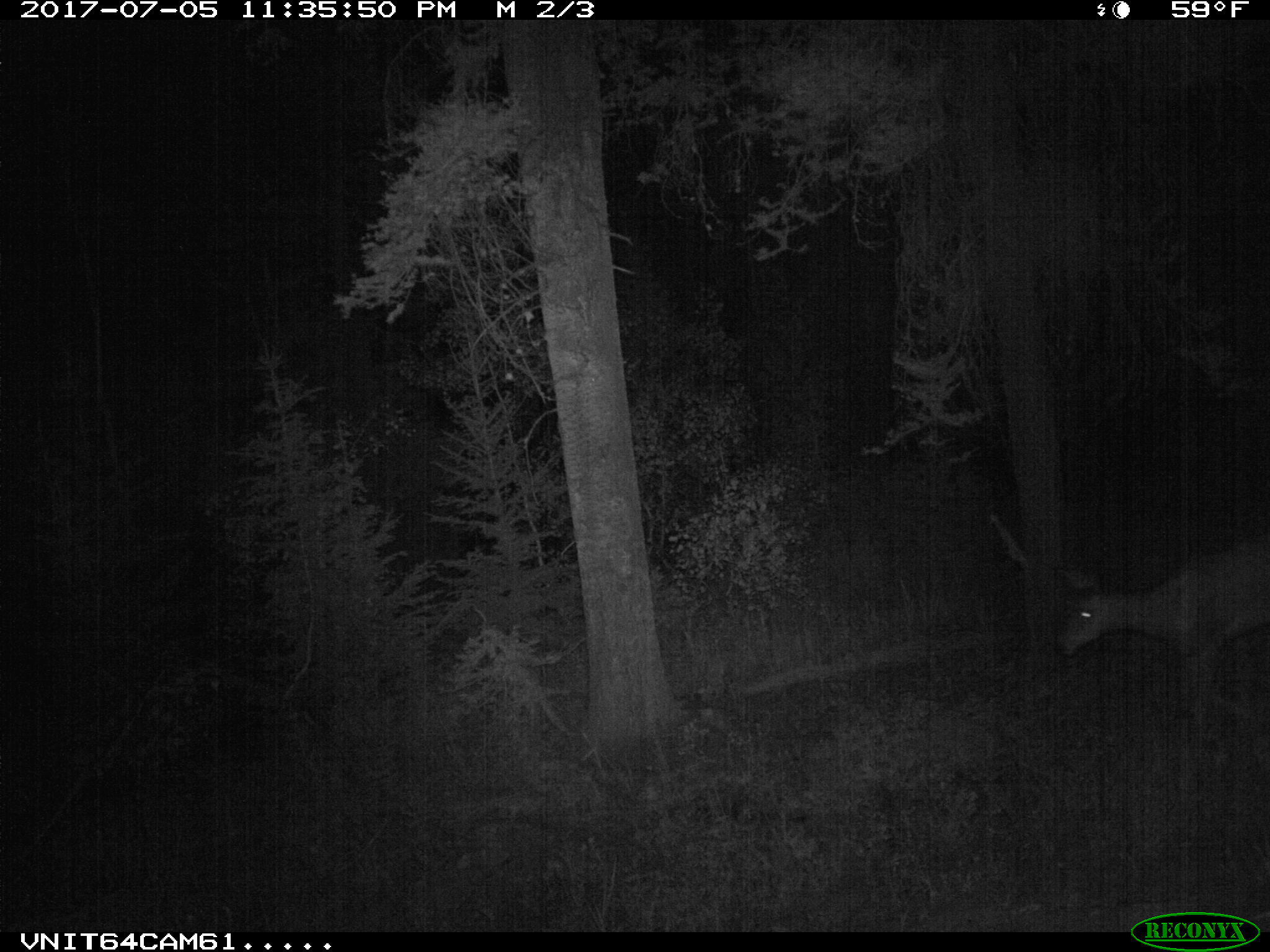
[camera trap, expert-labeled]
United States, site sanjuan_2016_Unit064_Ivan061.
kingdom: Animalia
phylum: Chordata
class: Mammalia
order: Artiodactyla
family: Cervidae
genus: Odocoileus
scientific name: Odocoileus hemionus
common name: mule deer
Odocoileus hemionus (mule deer).